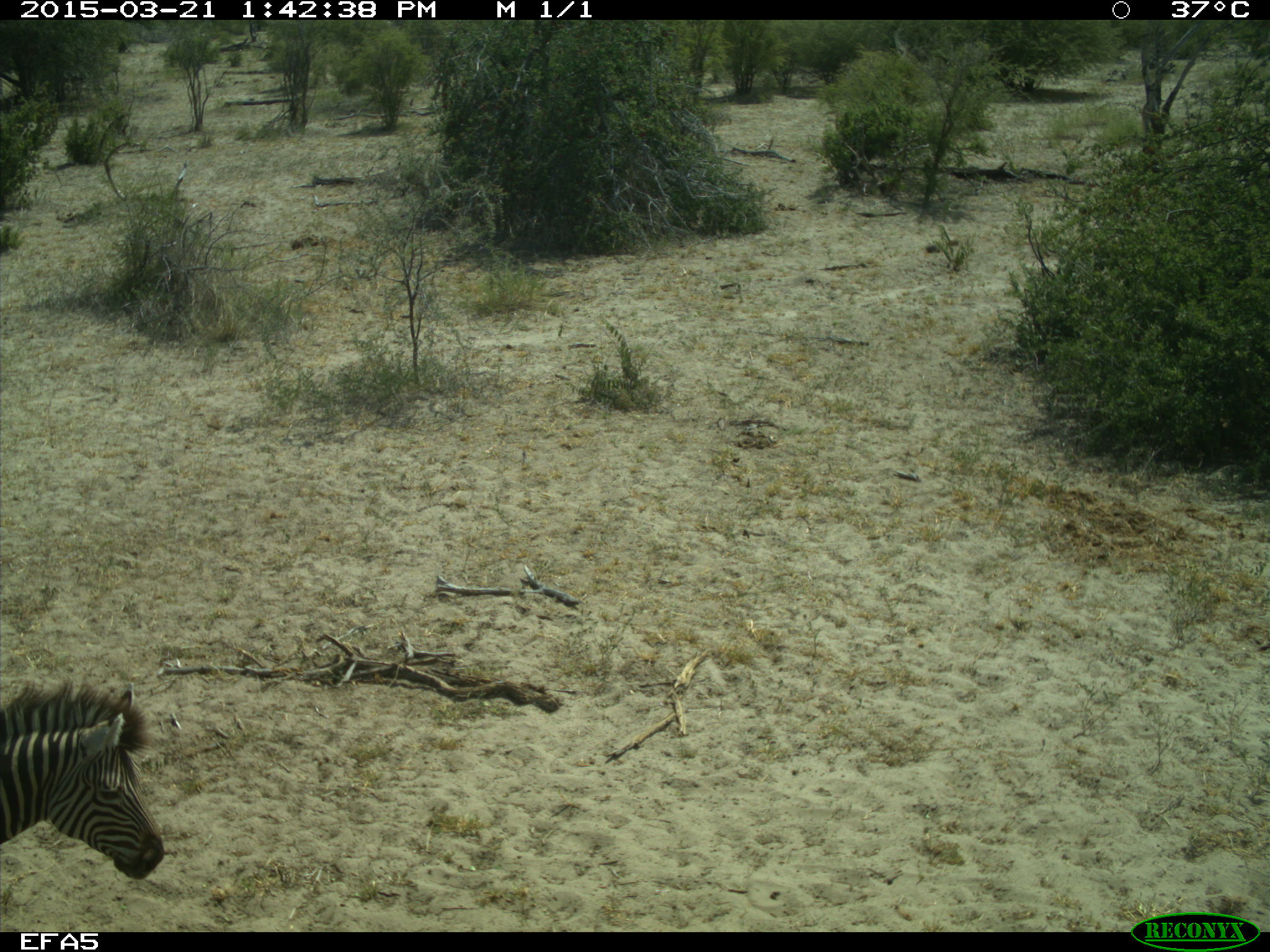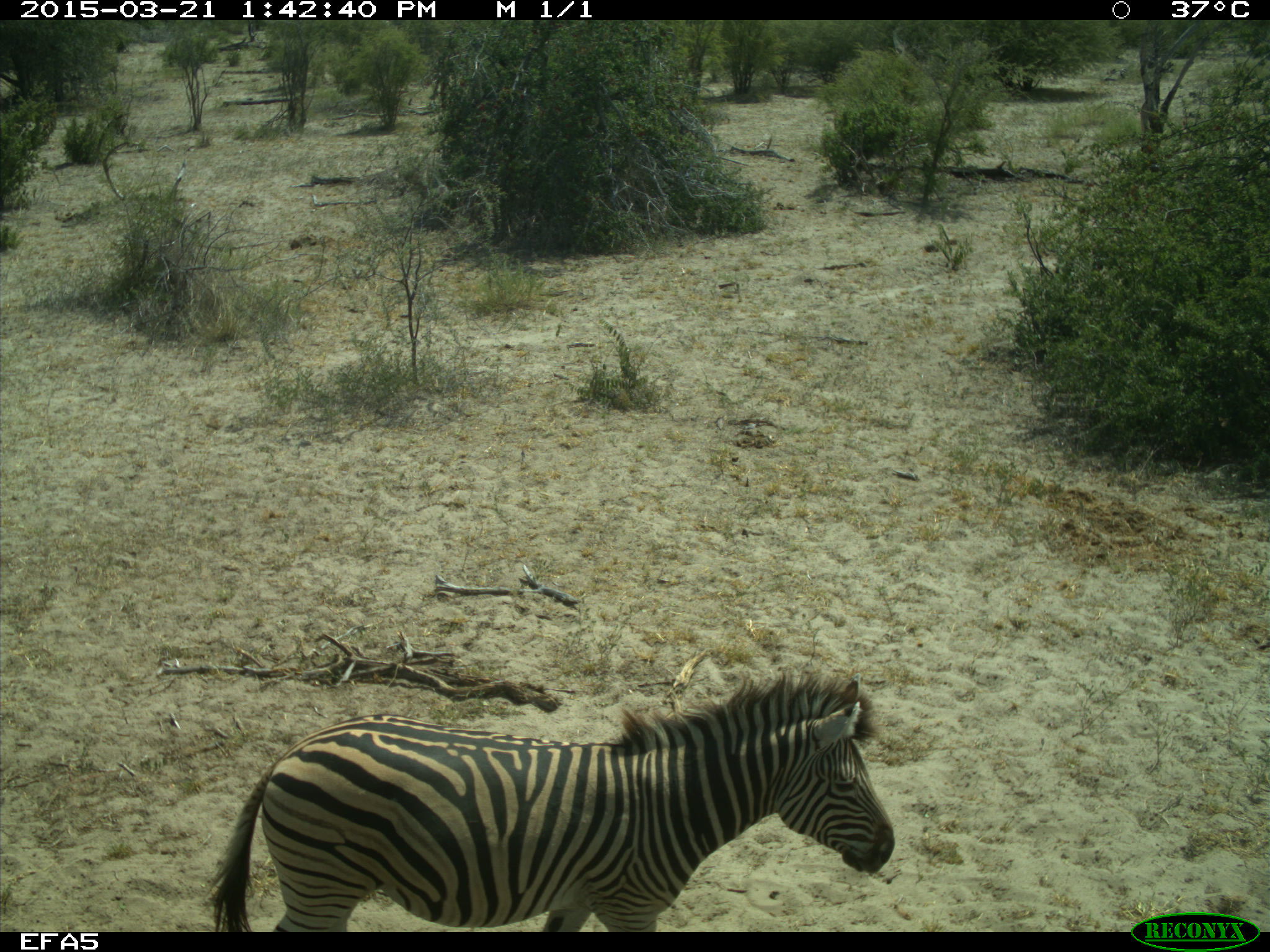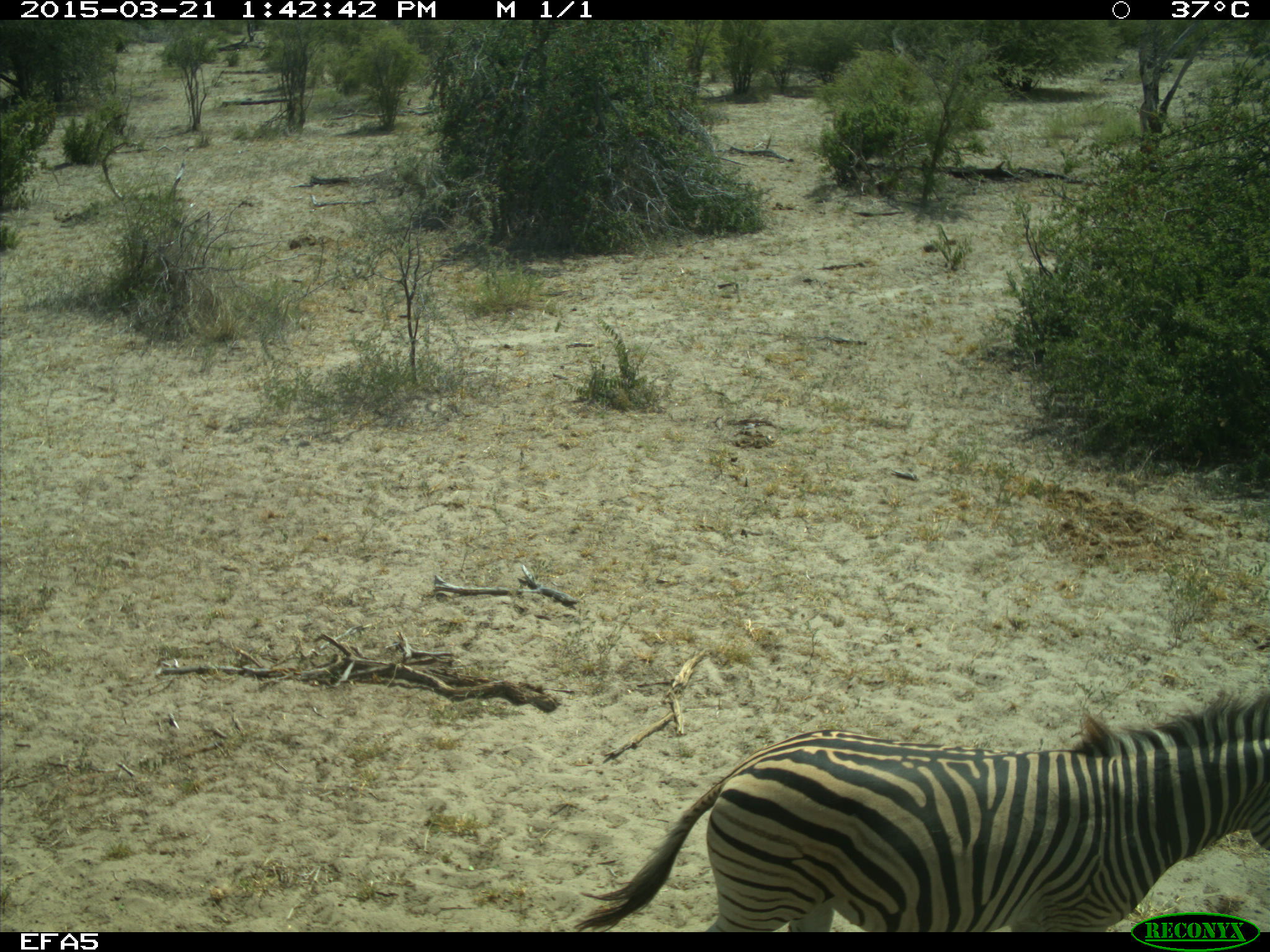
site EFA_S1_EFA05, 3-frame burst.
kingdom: Animalia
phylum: Chordata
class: Mammalia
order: Perissodactyla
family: Equidae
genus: Equus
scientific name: Equus quagga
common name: plains zebra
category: zebraplains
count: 1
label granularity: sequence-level